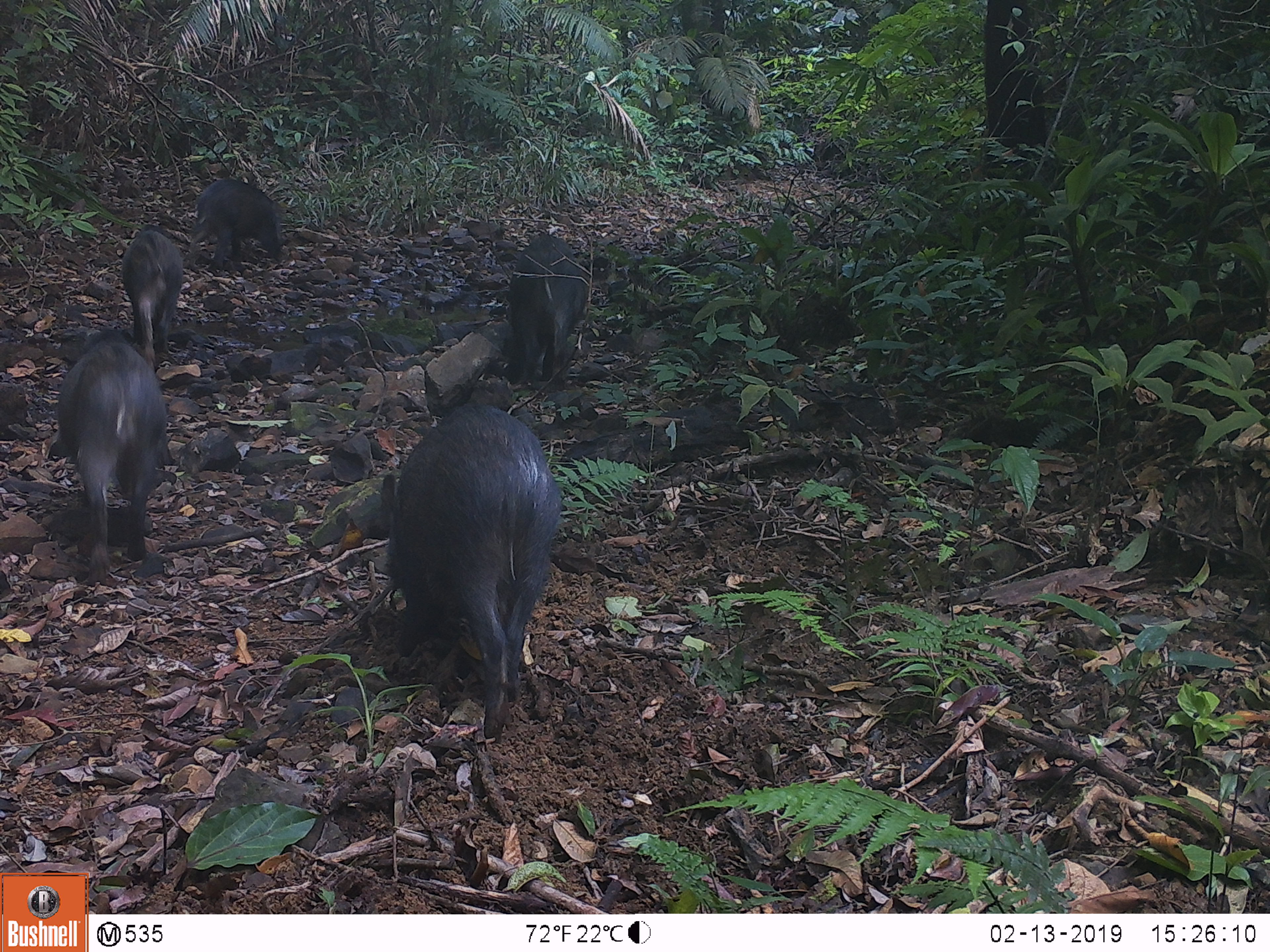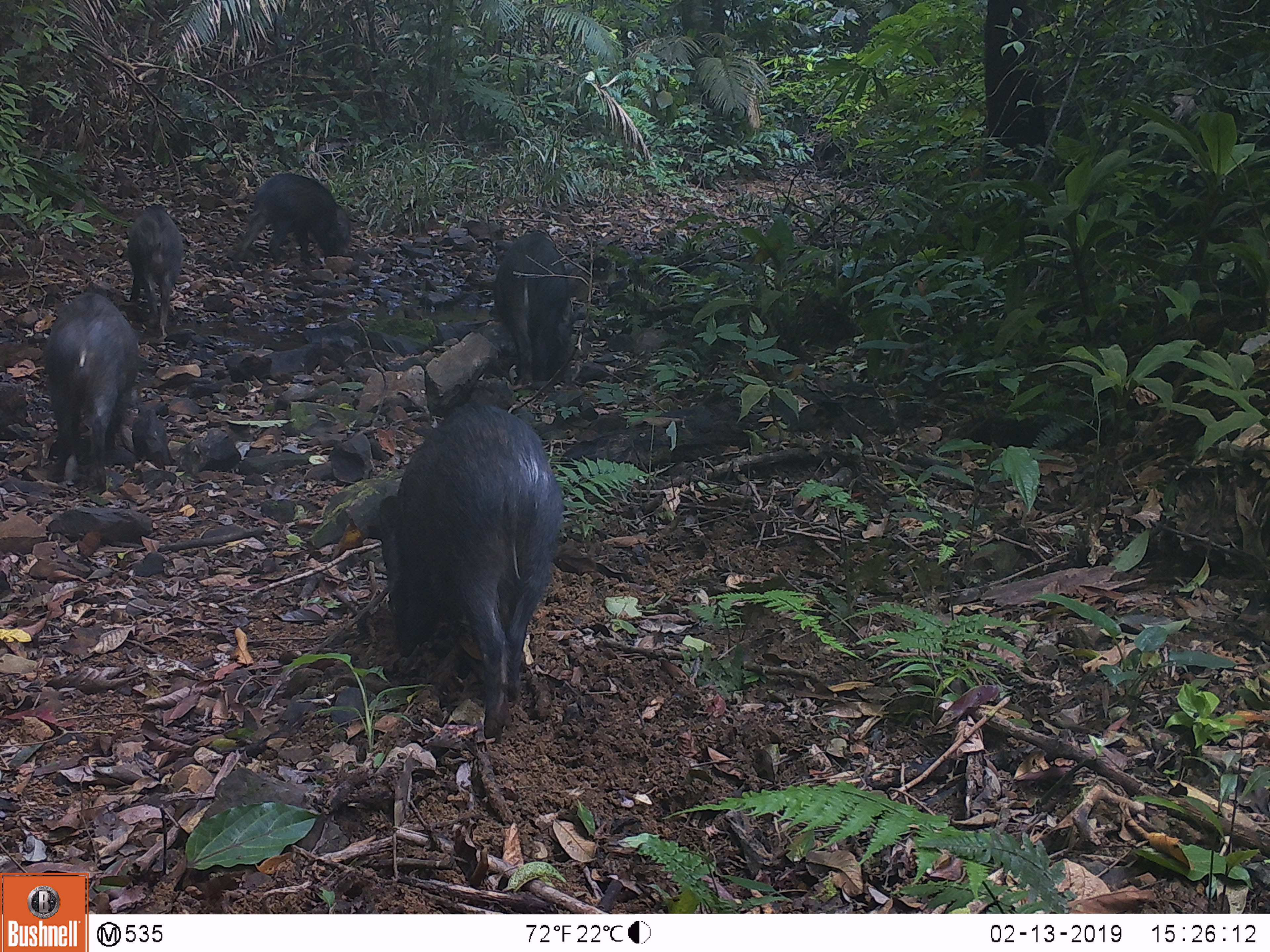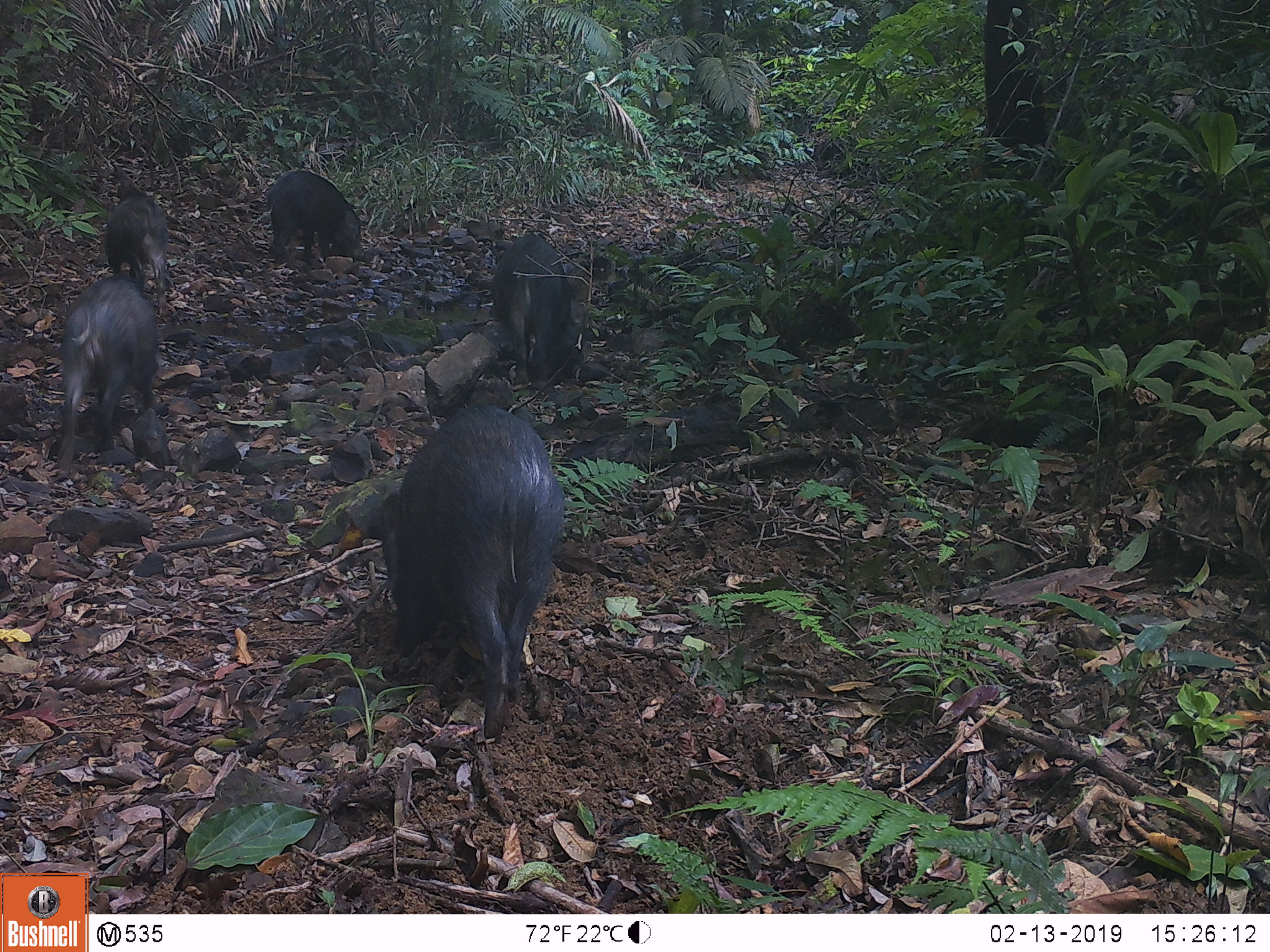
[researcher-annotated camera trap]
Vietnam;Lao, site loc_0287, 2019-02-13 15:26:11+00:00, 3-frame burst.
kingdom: Animalia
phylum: Chordata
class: Mammalia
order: Artiodactyla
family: Suidae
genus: Sus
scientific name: Sus scrofa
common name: eurasian wild pig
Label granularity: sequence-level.